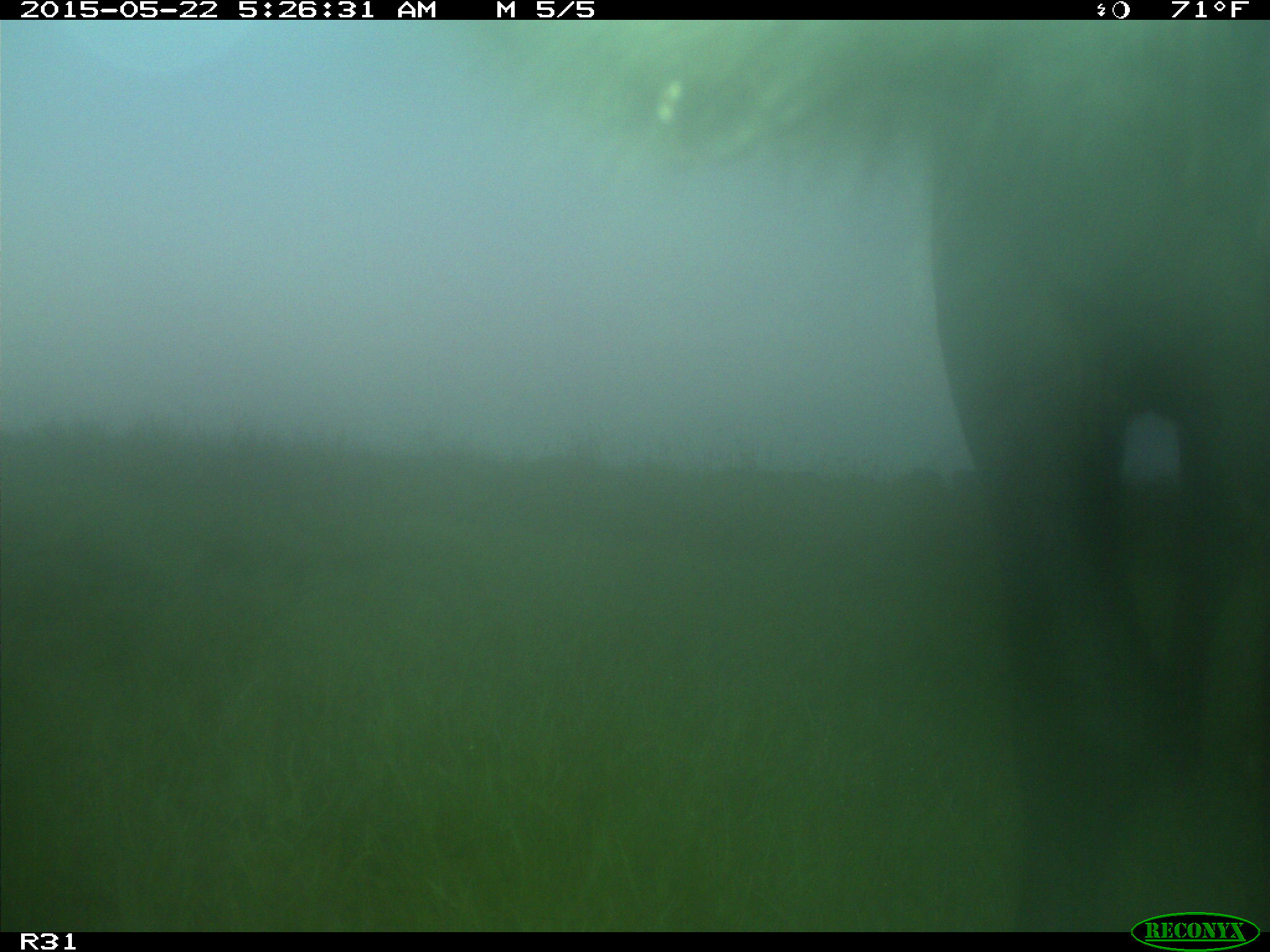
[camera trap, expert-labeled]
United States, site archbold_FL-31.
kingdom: Animalia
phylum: Chordata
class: Mammalia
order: Artiodactyla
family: Bovidae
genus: Bos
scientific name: Bos taurus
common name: domestic cow